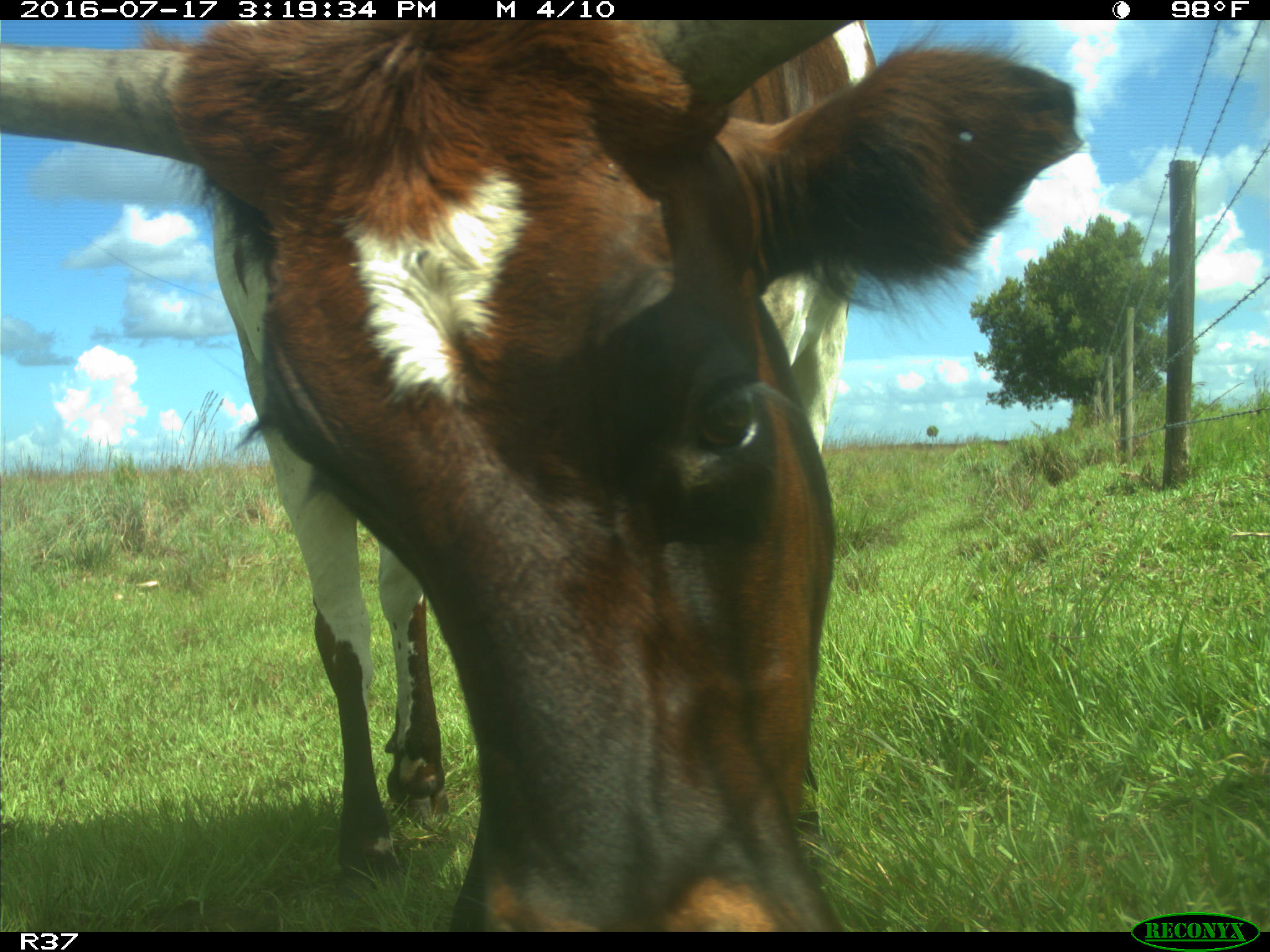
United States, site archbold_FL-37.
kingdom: Animalia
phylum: Chordata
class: Mammalia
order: Artiodactyla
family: Bovidae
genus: Bos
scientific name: Bos taurus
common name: domestic cow